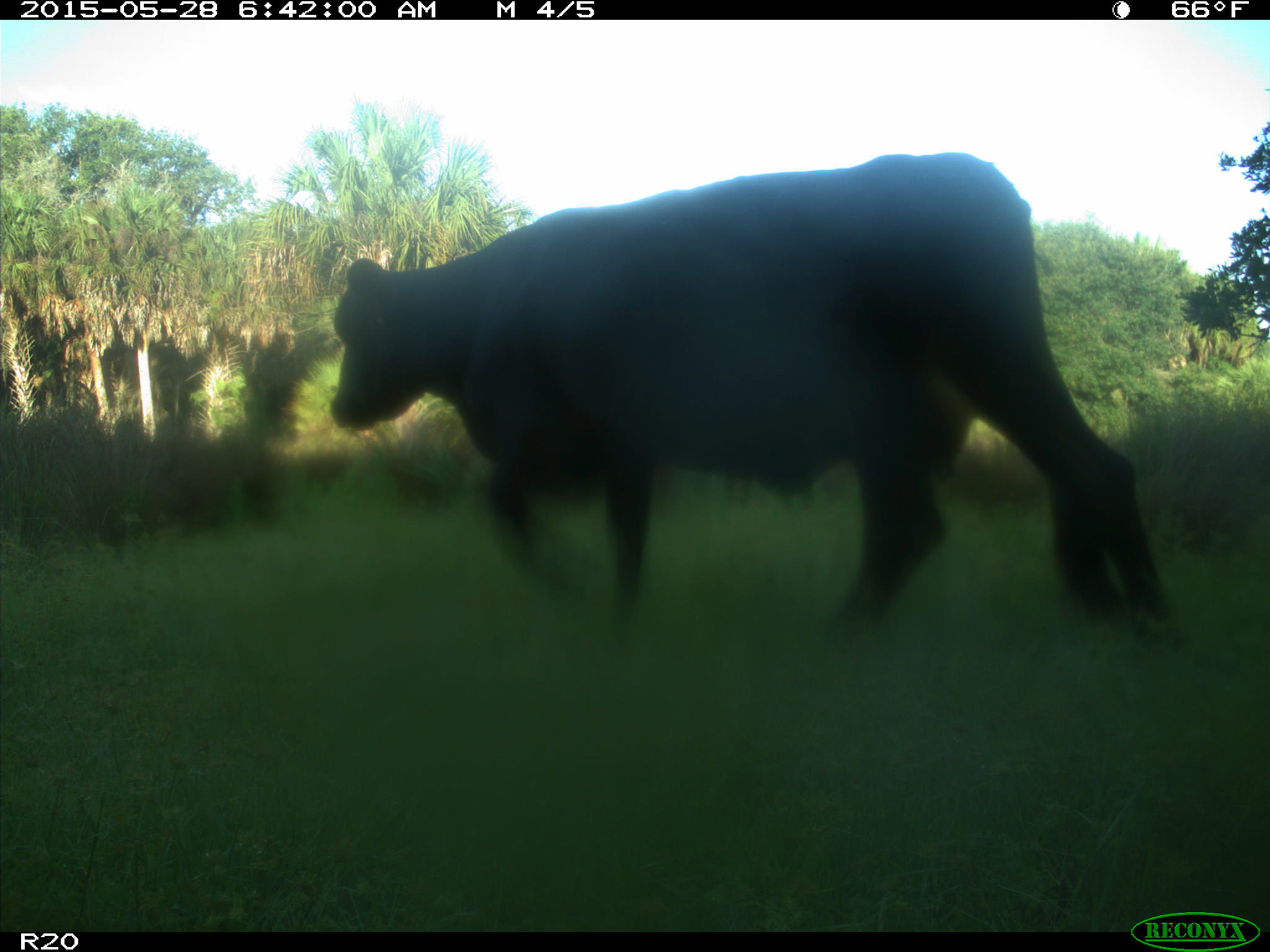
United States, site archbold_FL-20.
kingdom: Animalia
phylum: Chordata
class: Mammalia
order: Artiodactyla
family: Bovidae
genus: Bos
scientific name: Bos taurus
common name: domestic cow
Bos taurus (domestic cow).